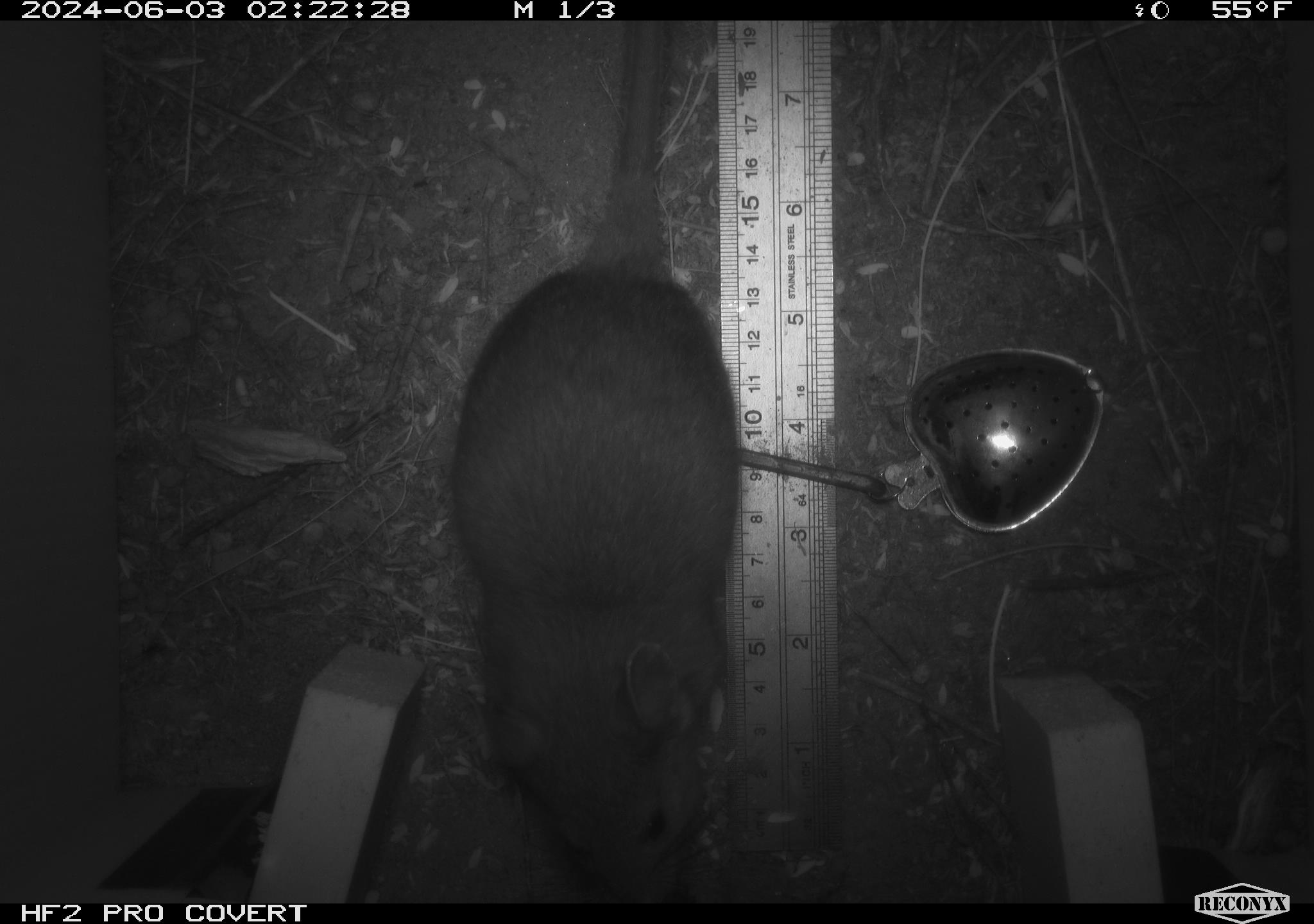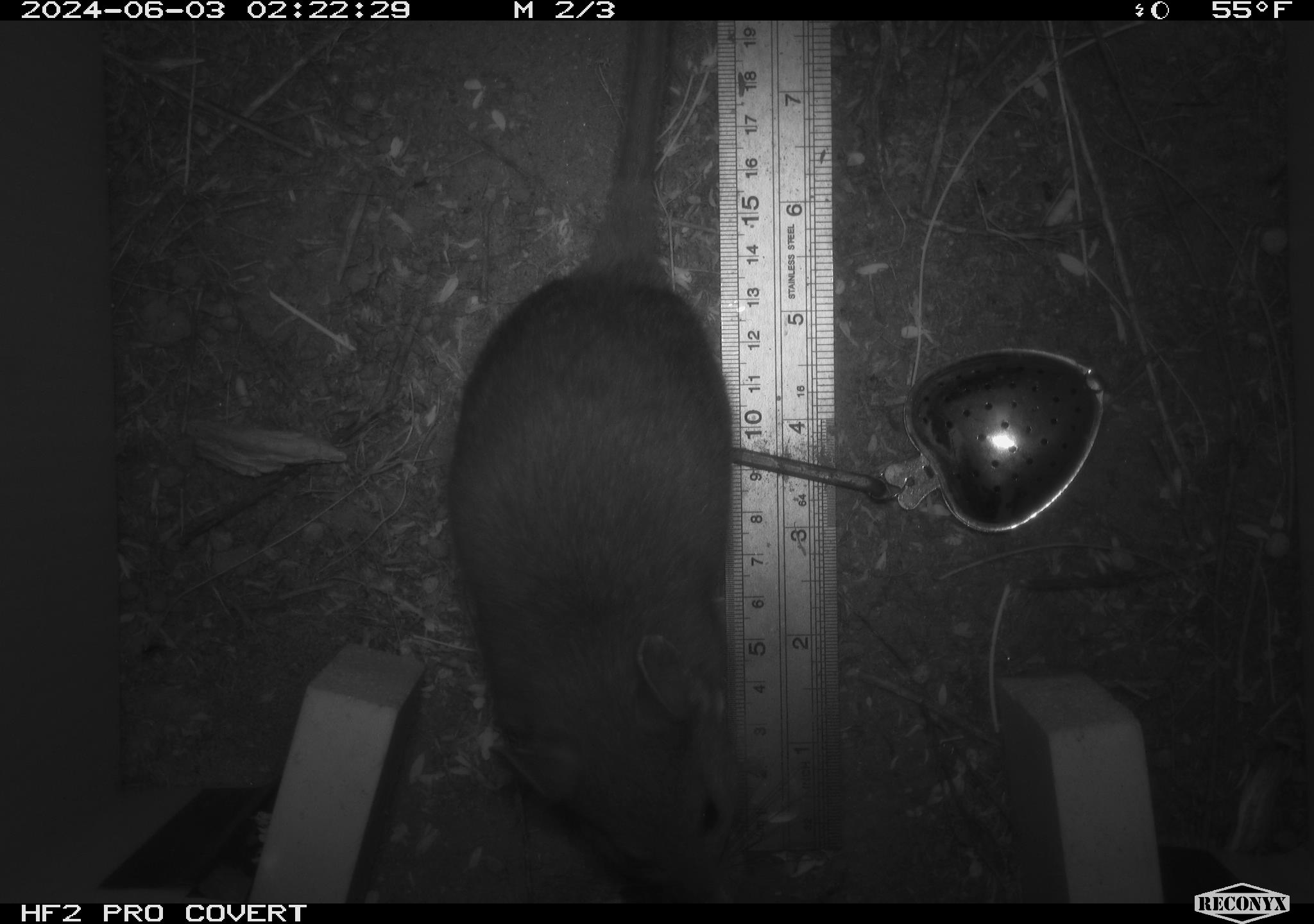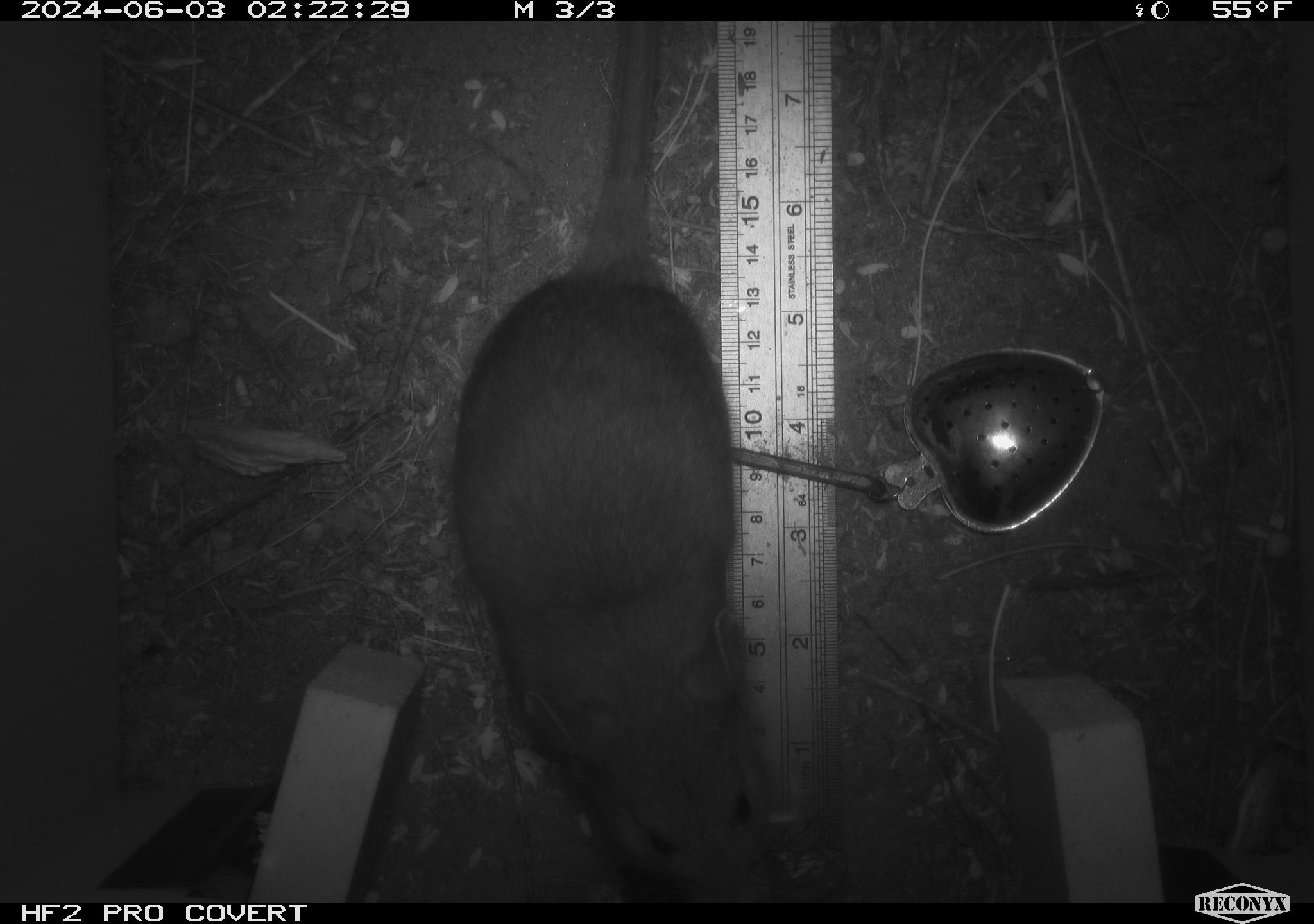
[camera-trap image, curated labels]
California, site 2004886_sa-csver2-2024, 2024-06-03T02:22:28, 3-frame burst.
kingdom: Animalia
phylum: Chordata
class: Mammalia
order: Rodentia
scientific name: Rodentia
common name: rodent